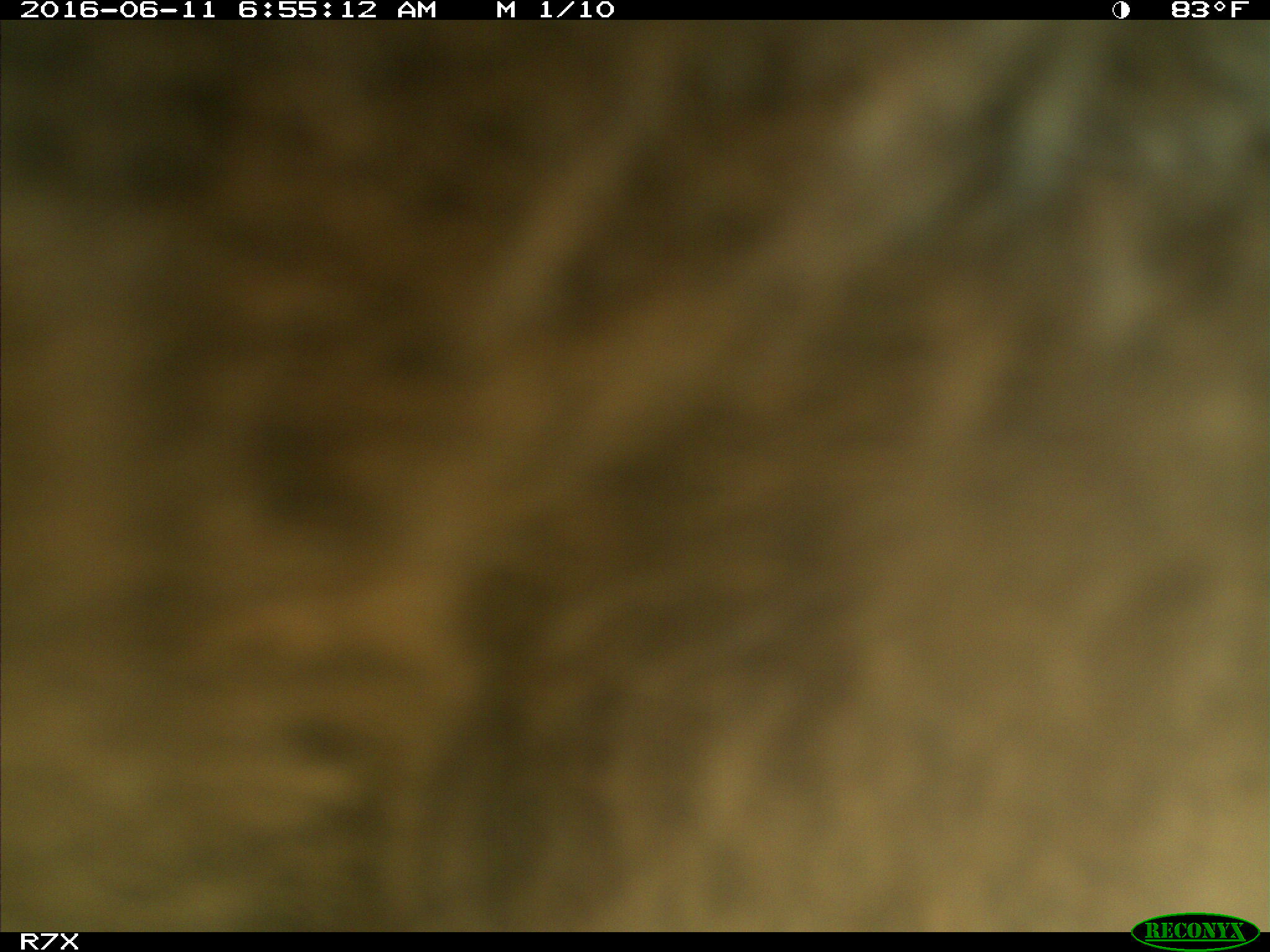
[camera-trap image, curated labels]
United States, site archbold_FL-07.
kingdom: Animalia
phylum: Chordata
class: Mammalia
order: Artiodactyla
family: Bovidae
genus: Bos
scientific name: Bos taurus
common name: domestic cow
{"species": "Bos taurus (domestic cow)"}